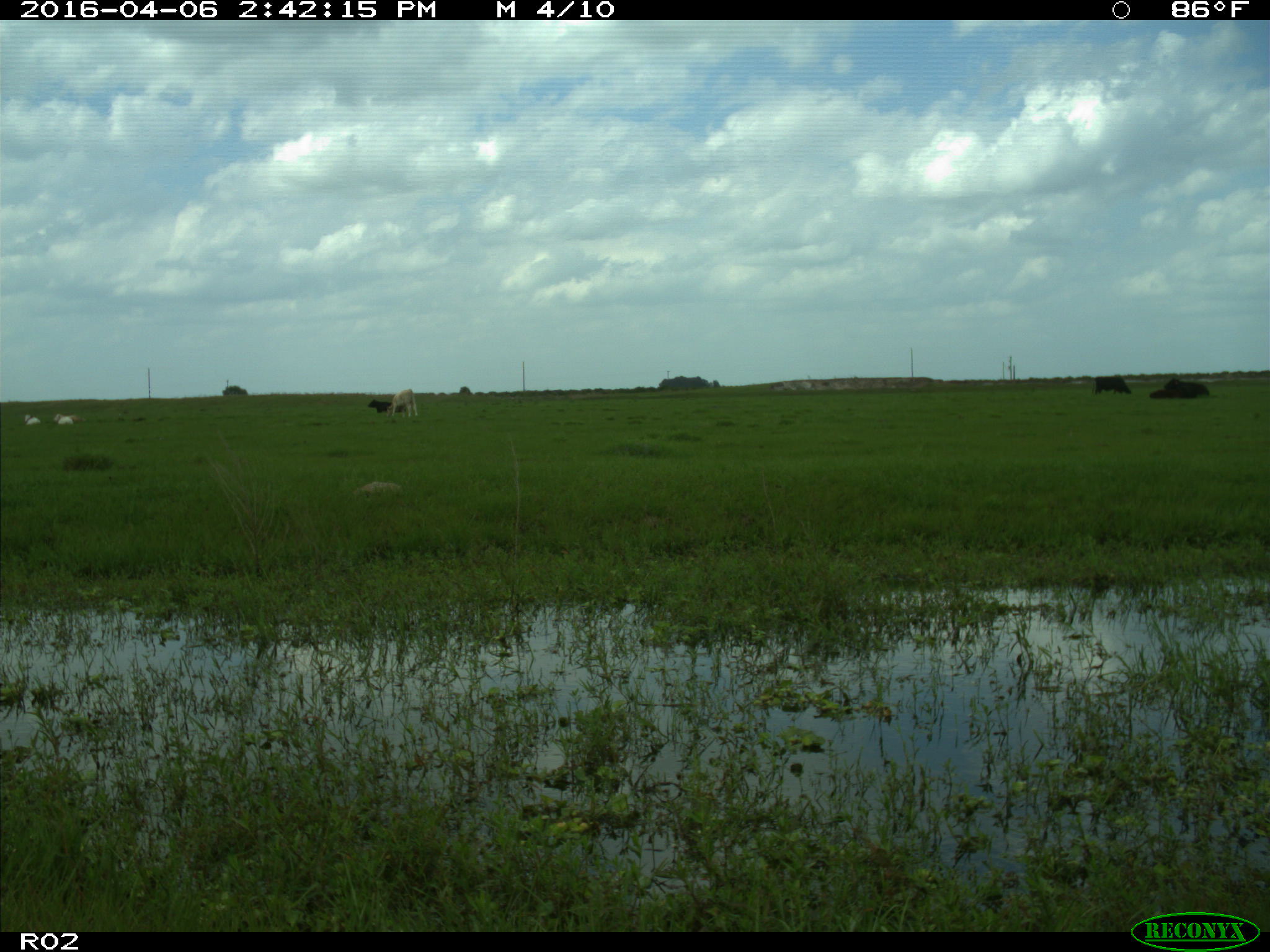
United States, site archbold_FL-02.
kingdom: Animalia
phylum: Chordata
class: Mammalia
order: Artiodactyla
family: Bovidae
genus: Bos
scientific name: Bos taurus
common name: domestic cow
Bos taurus (domestic cow).